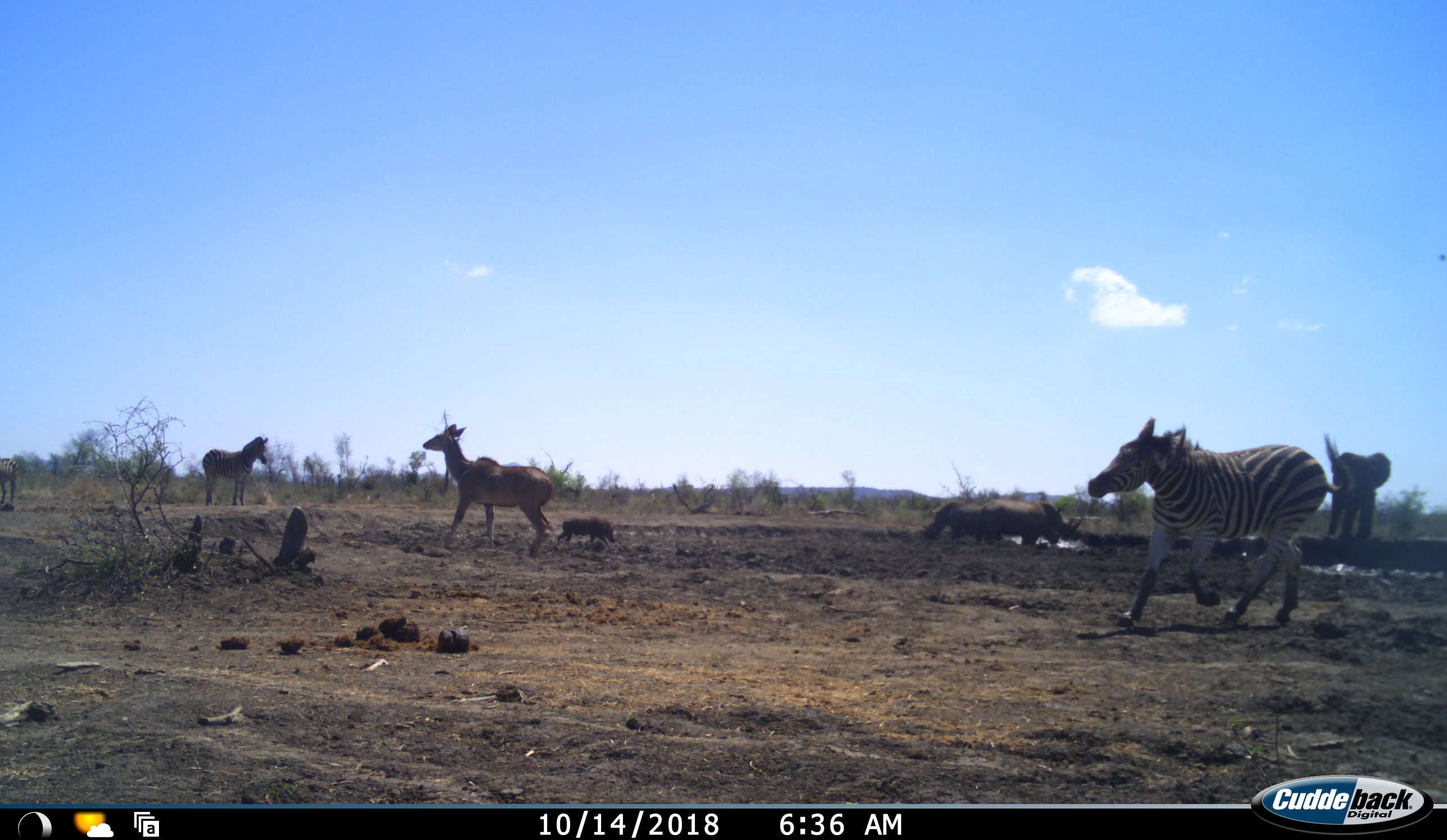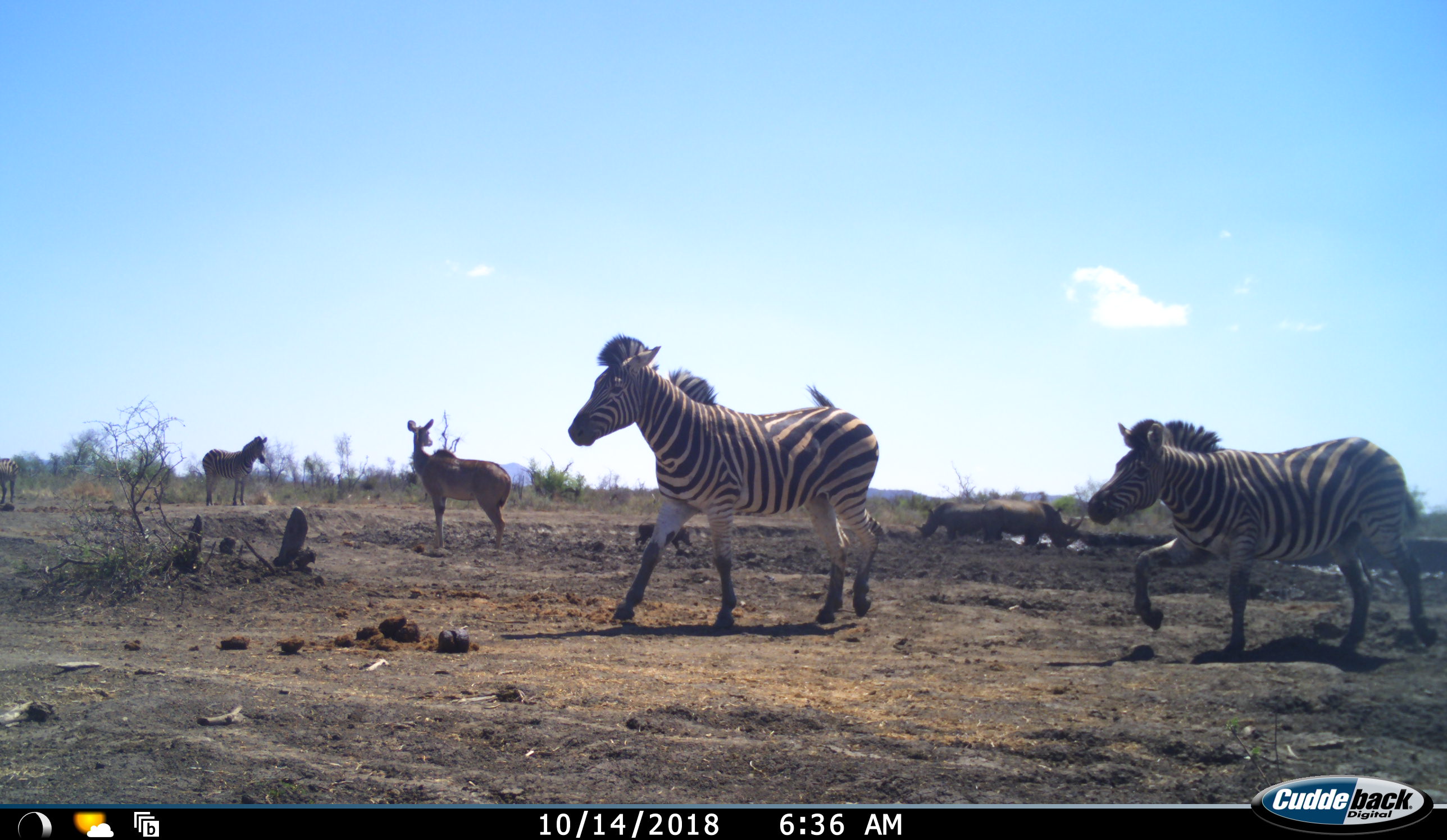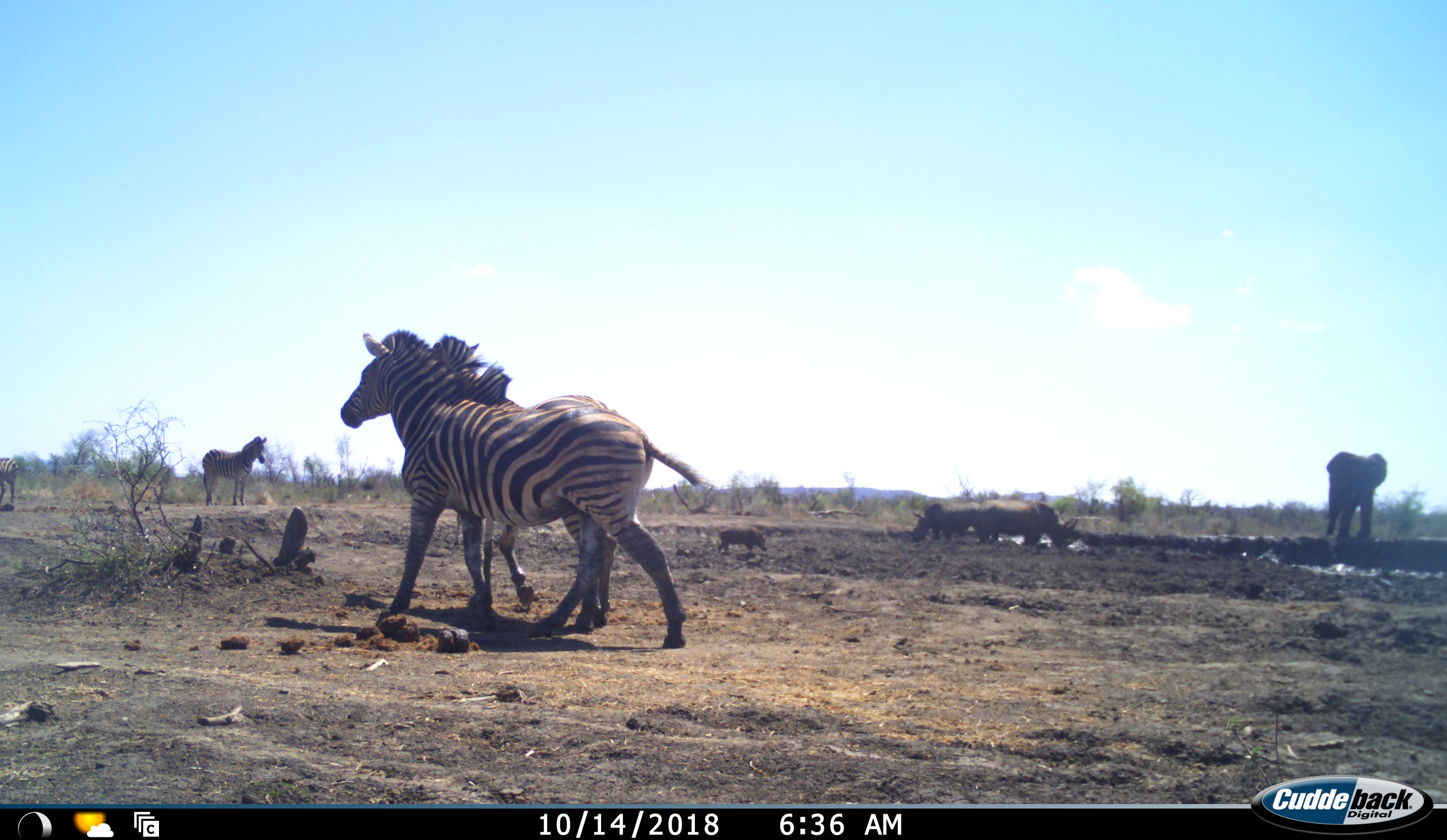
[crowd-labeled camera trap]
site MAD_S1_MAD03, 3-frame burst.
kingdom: Animalia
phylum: Chordata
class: Mammalia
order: Proboscidea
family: Elephantidae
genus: Loxodonta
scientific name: Loxodonta africana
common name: african bush elephant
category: elephant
Elephant (african bush elephant) (Loxodonta africana), count 1. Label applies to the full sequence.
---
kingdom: Animalia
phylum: Chordata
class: Mammalia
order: Artiodactyla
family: Bovidae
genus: Tragelaphus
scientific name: Tragelaphus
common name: kudu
Kudu (Tragelaphus), count 1. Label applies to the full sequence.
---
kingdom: Animalia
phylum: Chordata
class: Mammalia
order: Perissodactyla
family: Rhinocerotidae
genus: Ceratotherium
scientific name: Ceratotherium simum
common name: white rhinoceros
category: rhinoceroswhite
Rhinoceroswhite (white rhinoceros) (Ceratotherium simum), count 2. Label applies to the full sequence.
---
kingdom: Animalia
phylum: Chordata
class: Mammalia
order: Artiodactyla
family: Suidae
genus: Phacochoerus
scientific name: Phacochoerus africanus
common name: warthog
Warthog (Phacochoerus africanus), count 1. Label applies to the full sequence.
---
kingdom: Animalia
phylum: Chordata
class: Mammalia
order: Perissodactyla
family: Equidae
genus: Equus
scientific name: Equus quagga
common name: plains zebra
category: zebraplains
Zebraplains (plains zebra) (Equus quagga), count 4. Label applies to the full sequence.